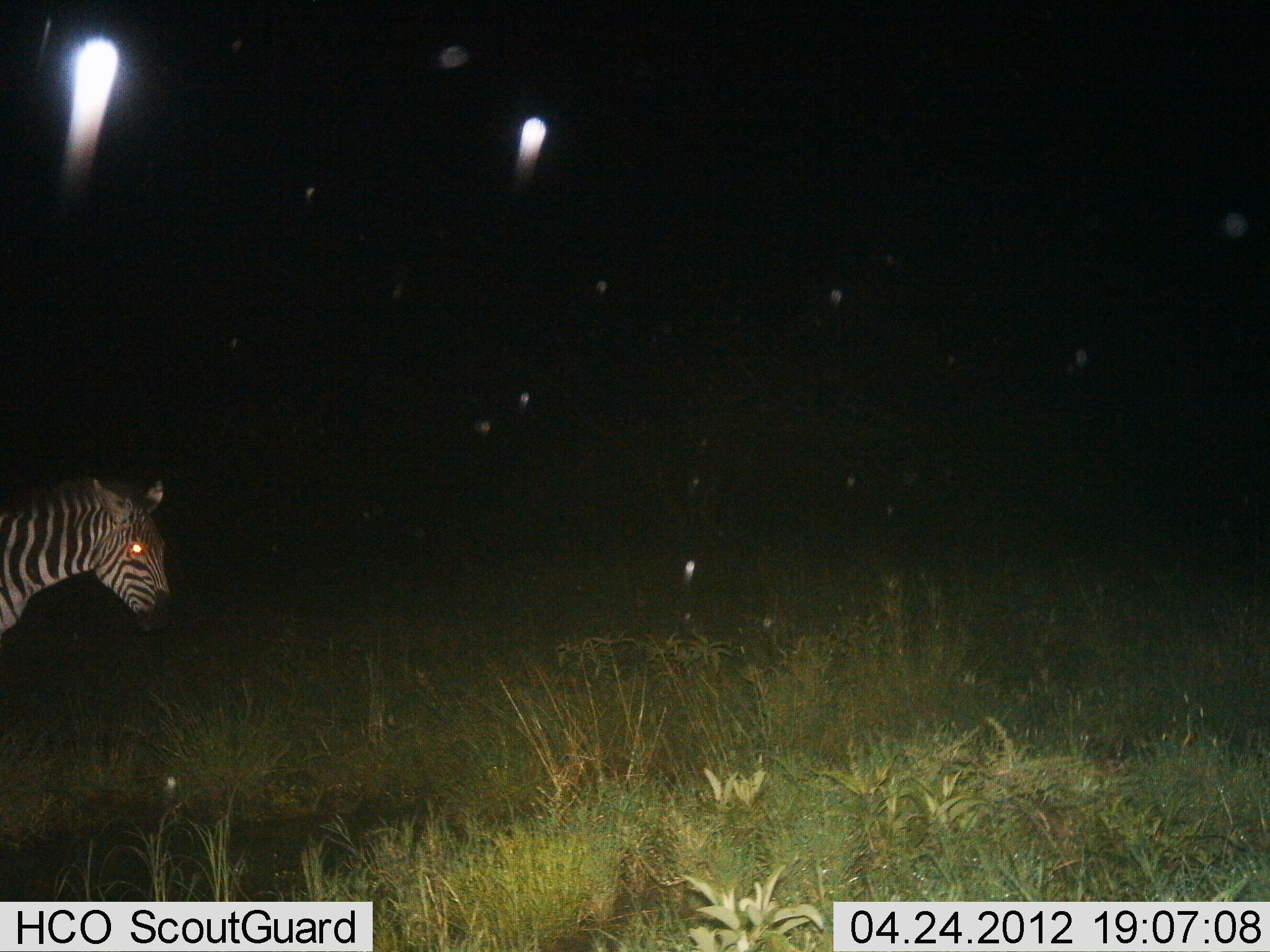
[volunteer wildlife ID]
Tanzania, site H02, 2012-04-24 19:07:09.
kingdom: Animalia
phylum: Chordata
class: Mammalia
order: Perissodactyla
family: Equidae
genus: Equus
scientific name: Equus quagga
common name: plains zebra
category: zebra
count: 1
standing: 53%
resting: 0%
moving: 47%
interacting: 0%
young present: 0%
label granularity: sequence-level